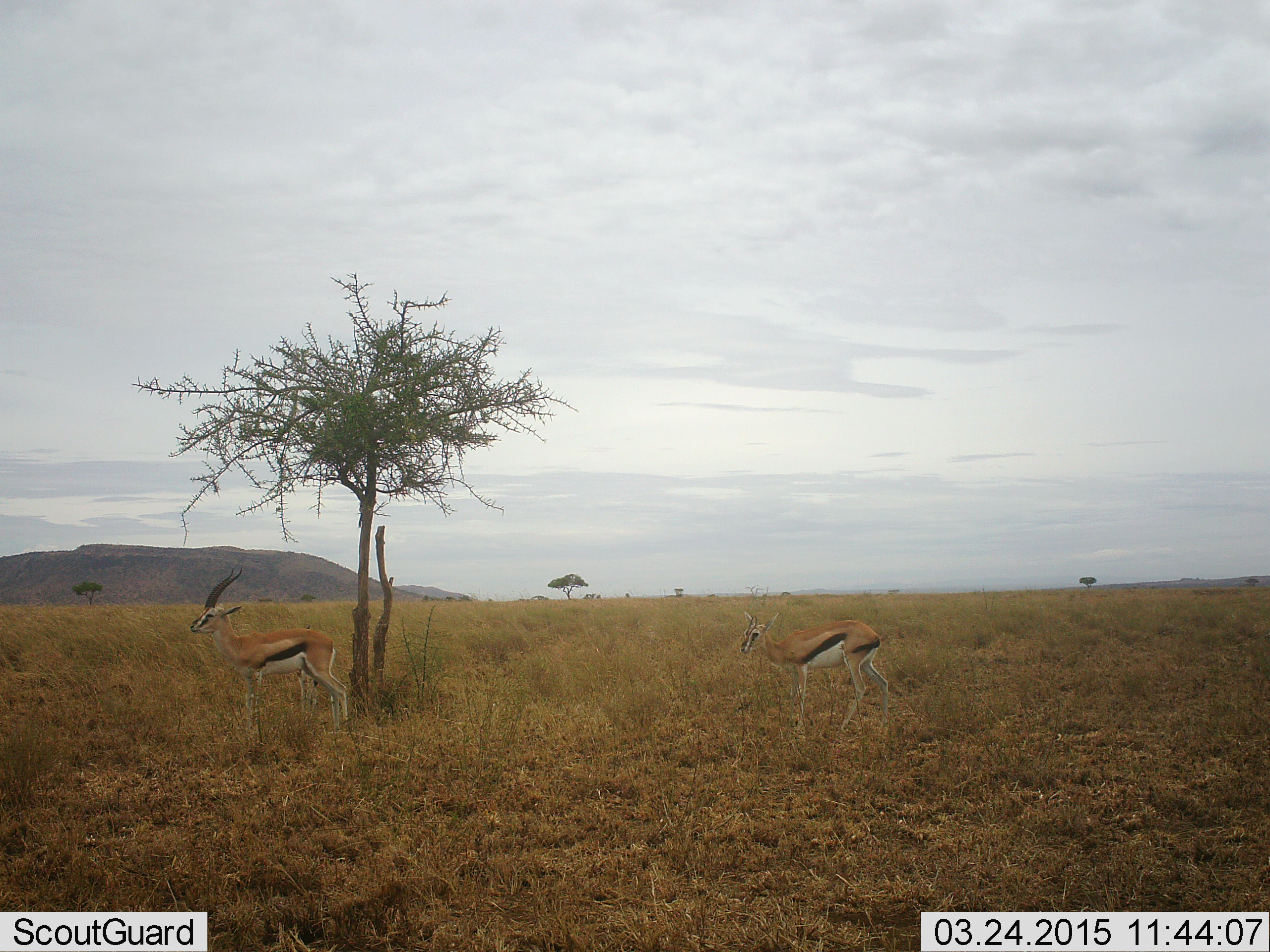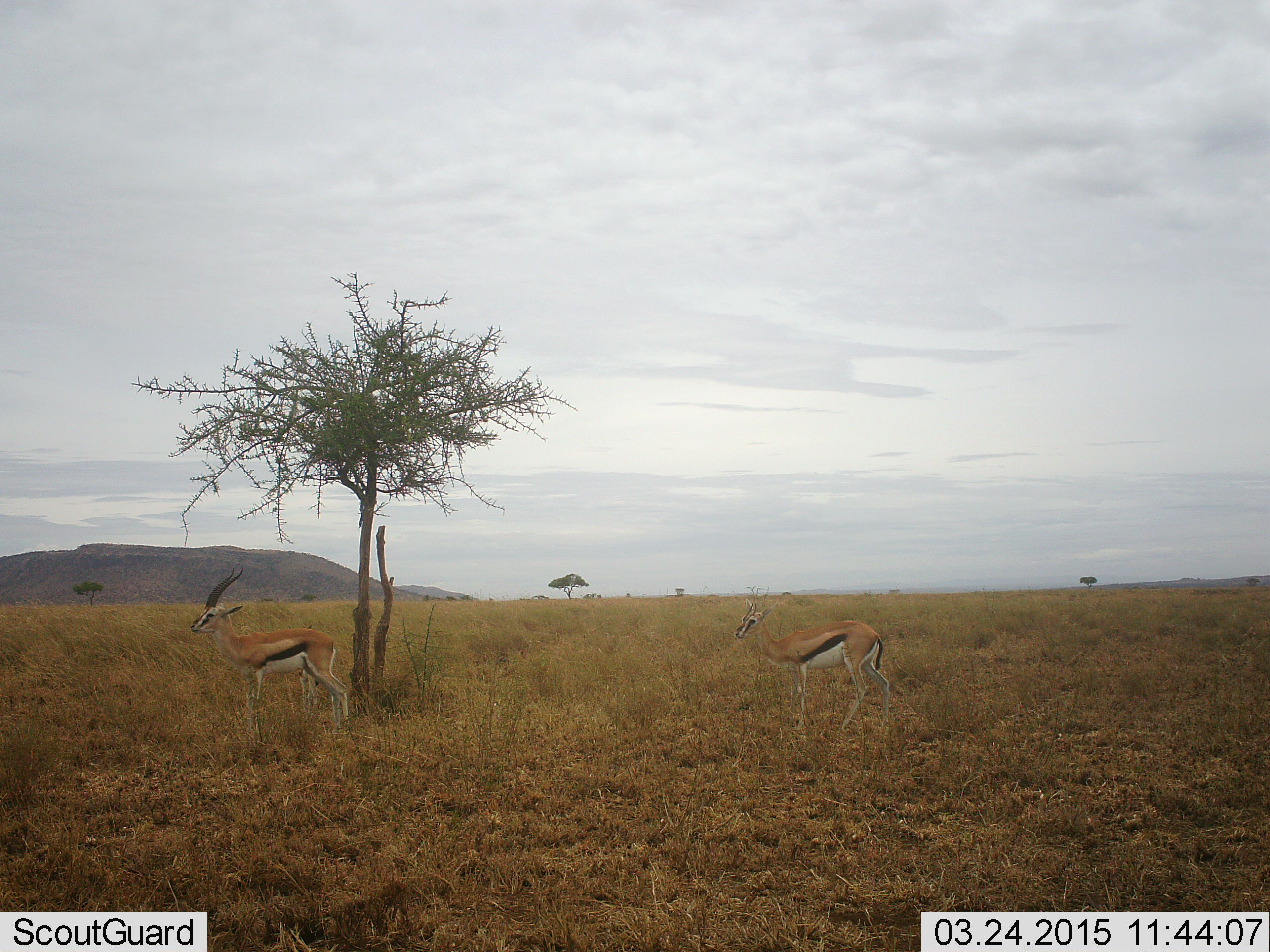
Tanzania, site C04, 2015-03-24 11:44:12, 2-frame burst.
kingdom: Animalia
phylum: Chordata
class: Mammalia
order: Artiodactyla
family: Bovidae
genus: Eudorcas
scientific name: Eudorcas thomsonii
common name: thomson's gazelle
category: gazellethomsons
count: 2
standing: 100%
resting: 0%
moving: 0%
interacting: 0%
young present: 0%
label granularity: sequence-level